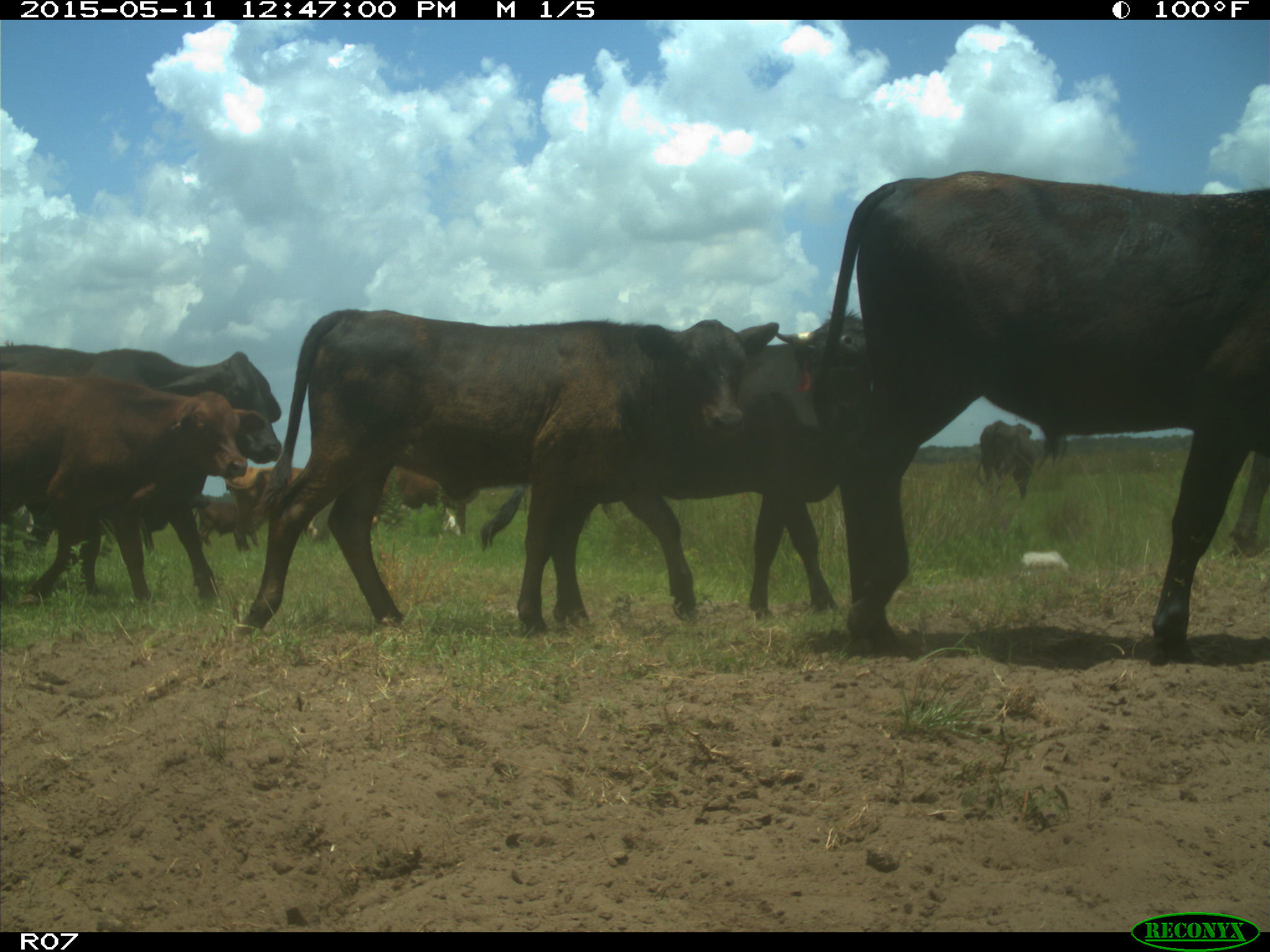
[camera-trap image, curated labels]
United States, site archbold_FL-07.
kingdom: Animalia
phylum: Chordata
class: Mammalia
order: Artiodactyla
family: Bovidae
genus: Bos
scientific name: Bos taurus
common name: domestic cow